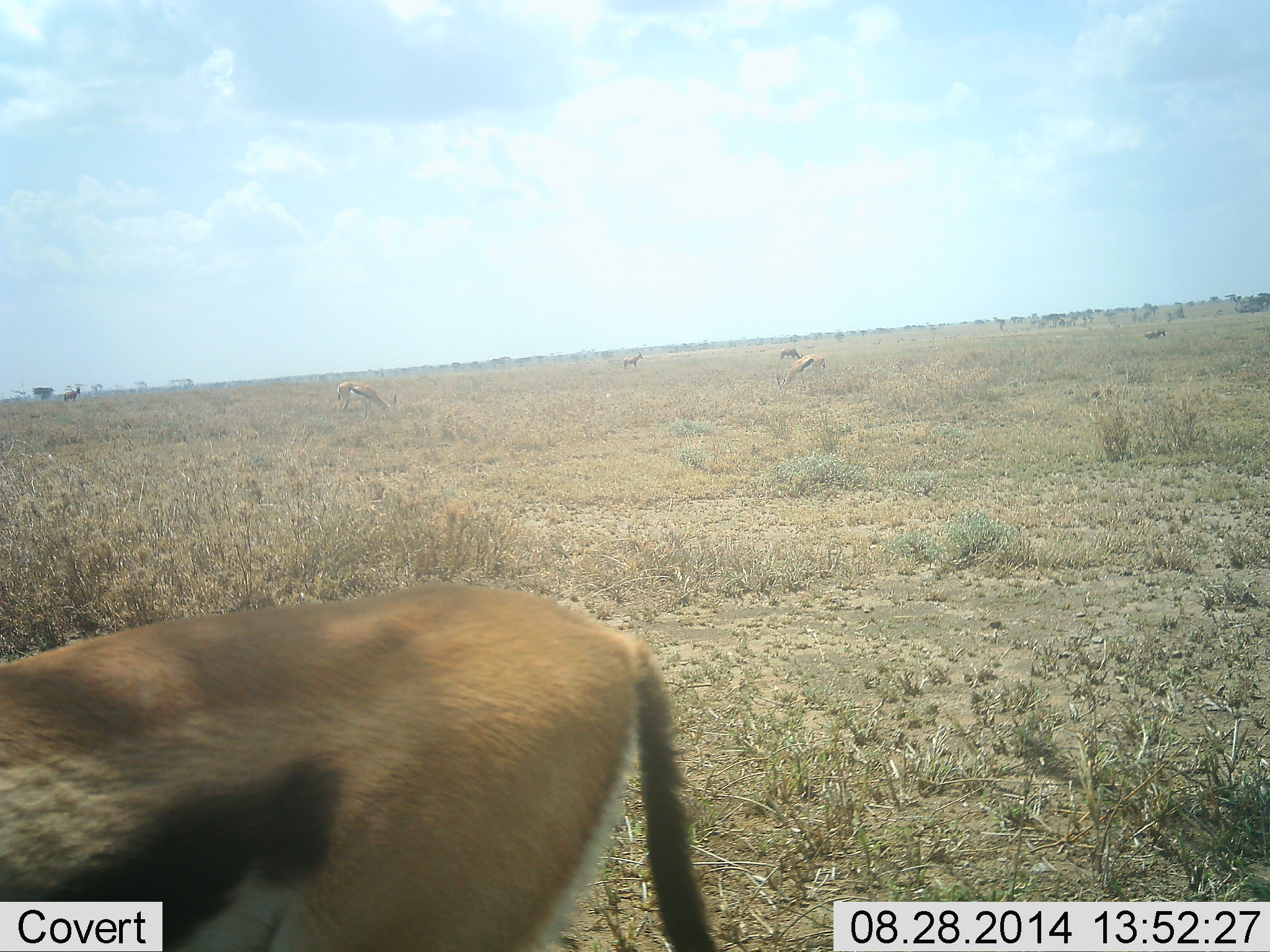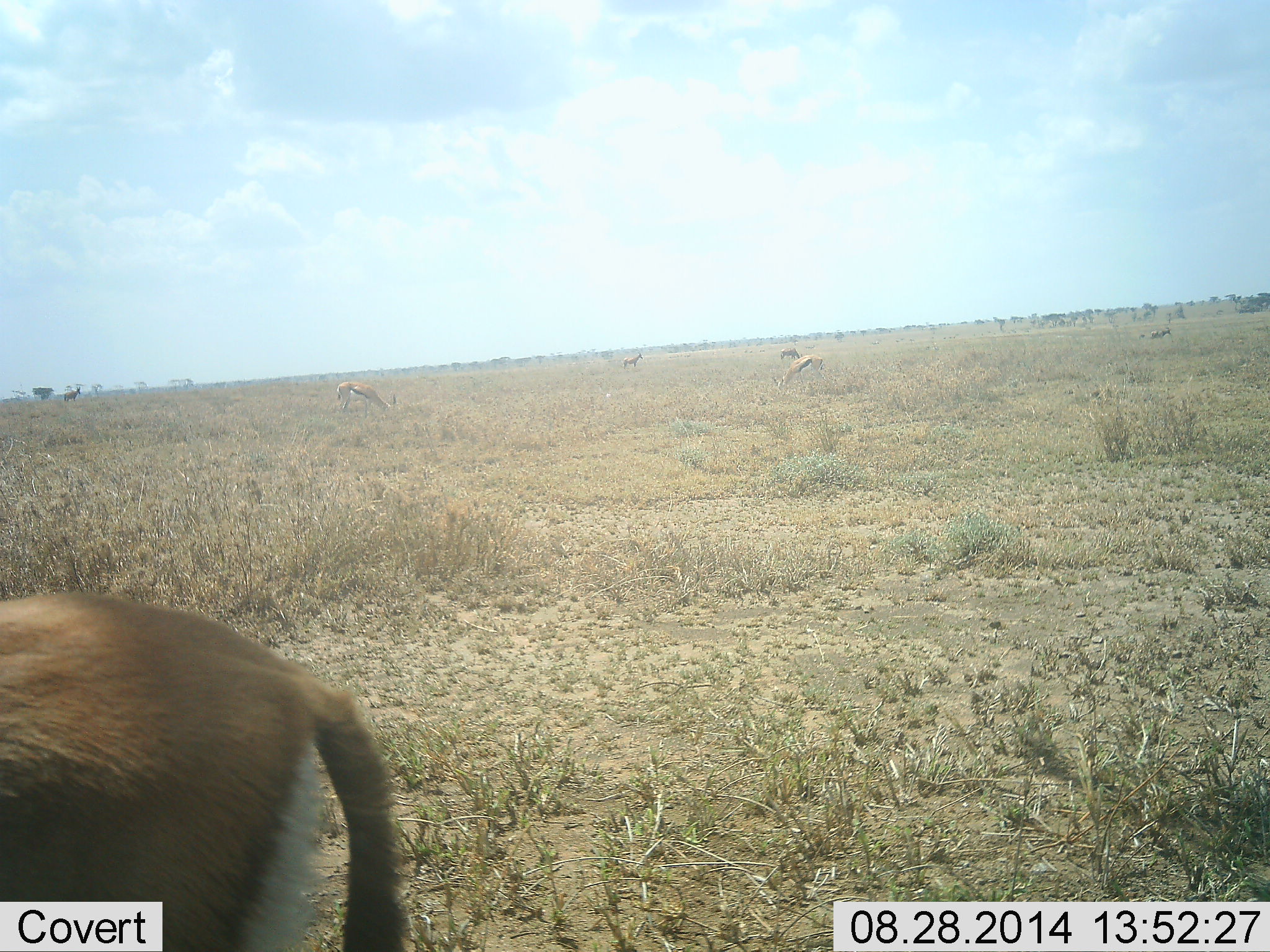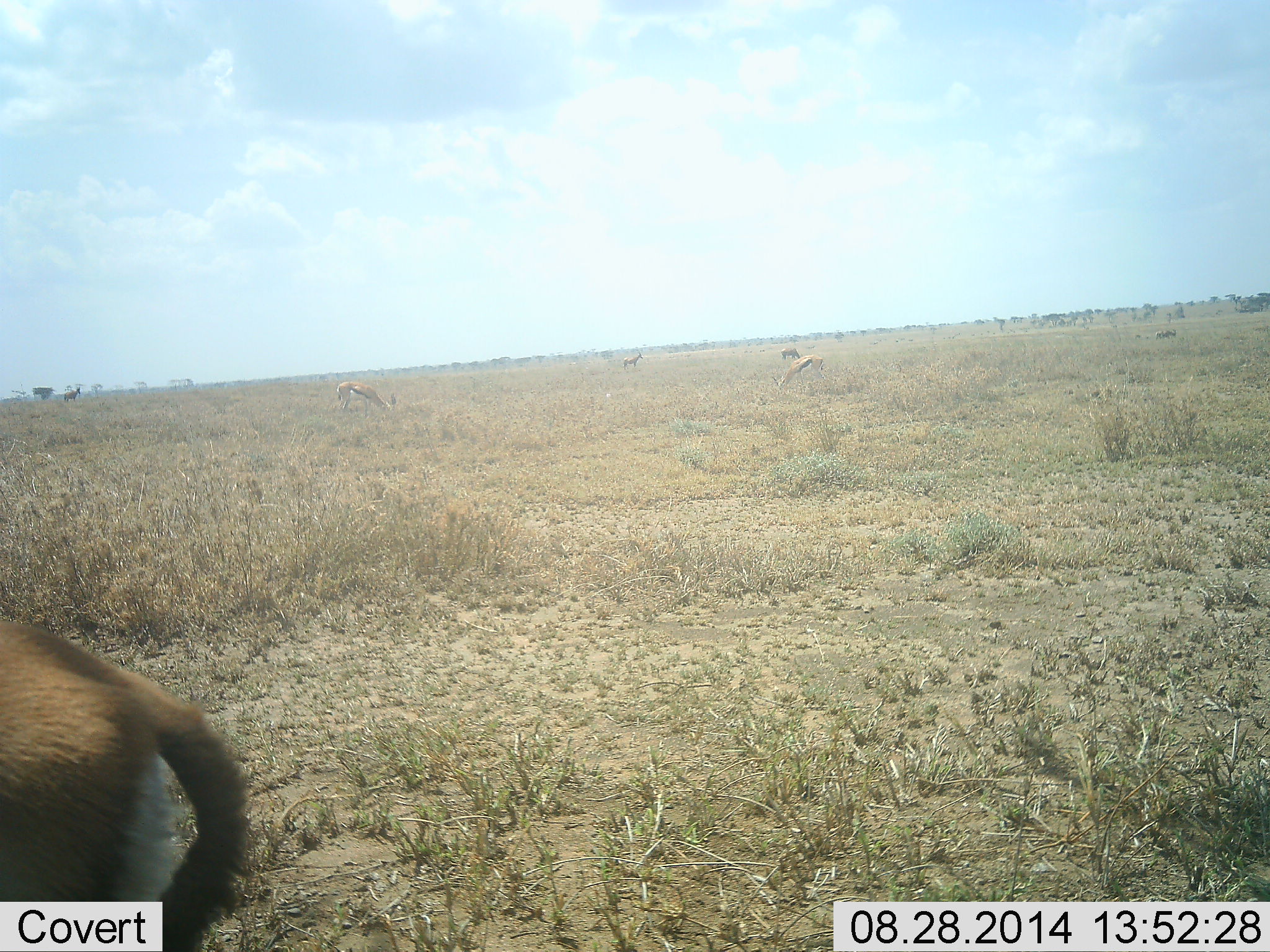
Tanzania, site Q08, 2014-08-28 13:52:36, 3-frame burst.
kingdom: Animalia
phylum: Chordata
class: Mammalia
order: Artiodactyla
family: Bovidae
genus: Eudorcas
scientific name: Eudorcas thomsonii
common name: thomson's gazelle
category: gazellethomsons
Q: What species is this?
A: Gazellethomsons (thomson's gazelle) (Eudorcas thomsonii).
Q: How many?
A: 1.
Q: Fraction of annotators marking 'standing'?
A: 33%.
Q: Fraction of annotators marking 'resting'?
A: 0%.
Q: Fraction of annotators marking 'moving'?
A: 67%.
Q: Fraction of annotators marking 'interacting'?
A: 0%.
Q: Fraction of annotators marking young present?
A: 0%.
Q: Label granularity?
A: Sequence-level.